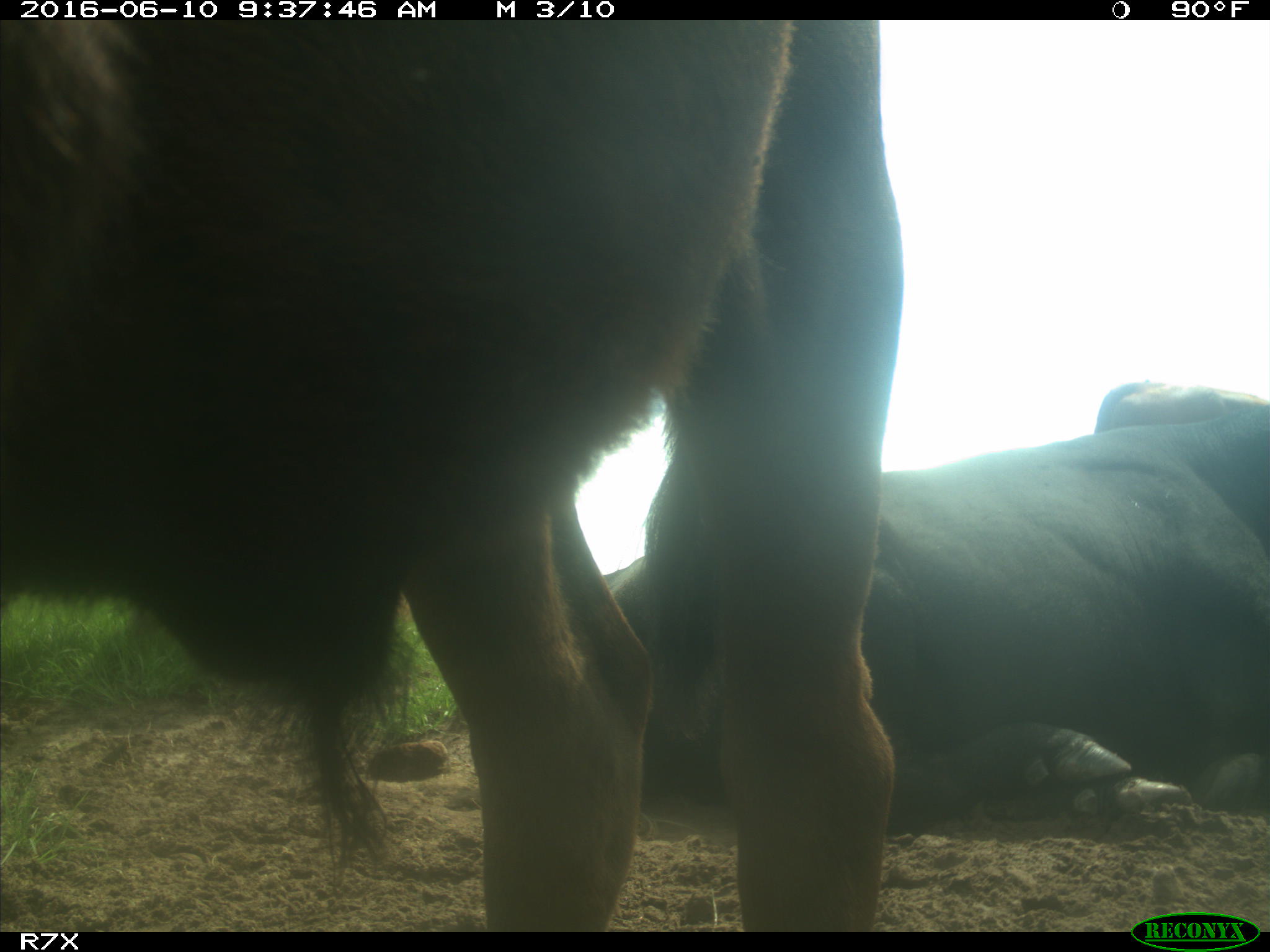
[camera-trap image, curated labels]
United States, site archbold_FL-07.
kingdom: Animalia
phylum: Chordata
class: Mammalia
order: Artiodactyla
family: Bovidae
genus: Bos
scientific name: Bos taurus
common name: domestic cow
Bos taurus (domestic cow).